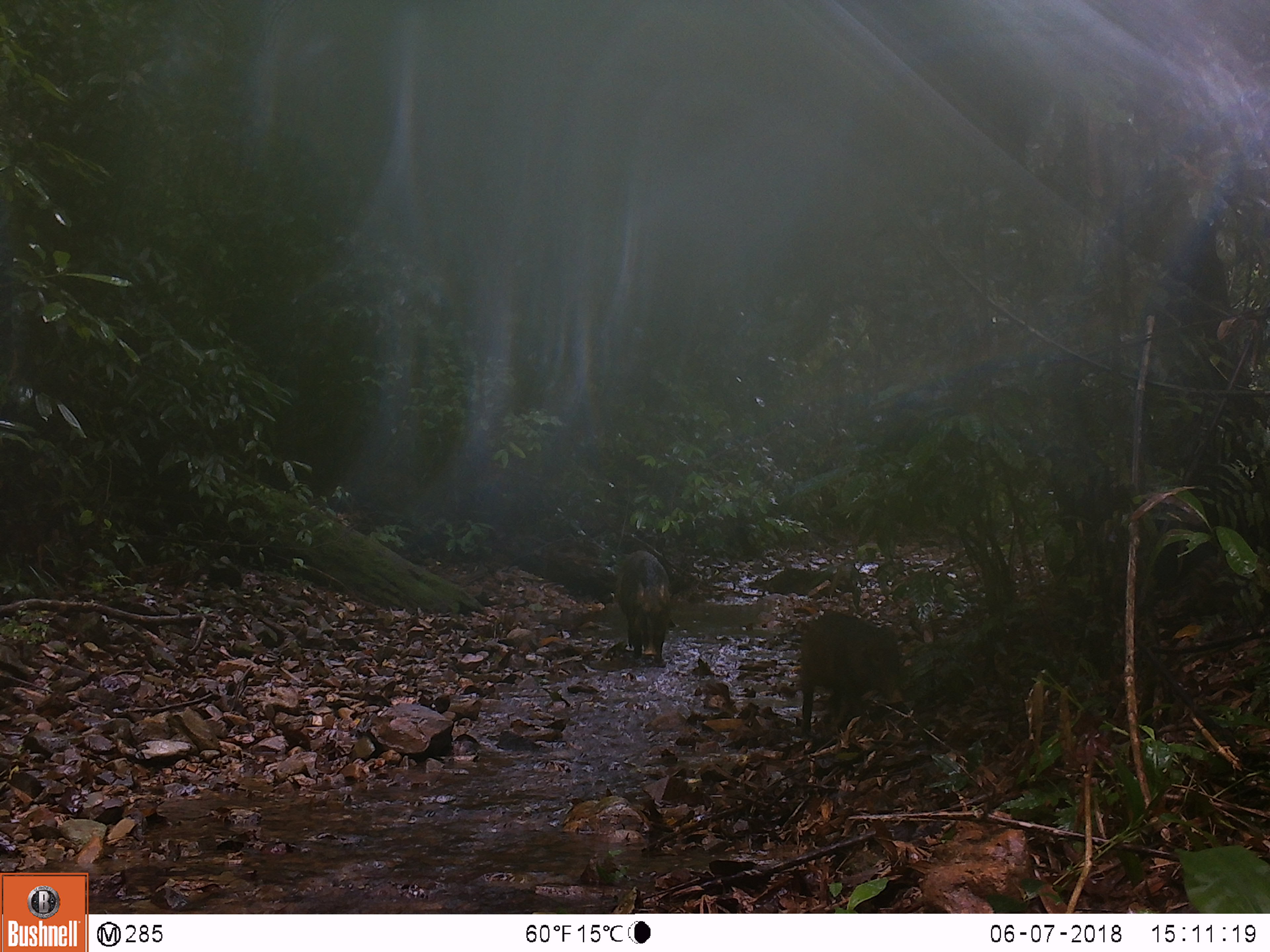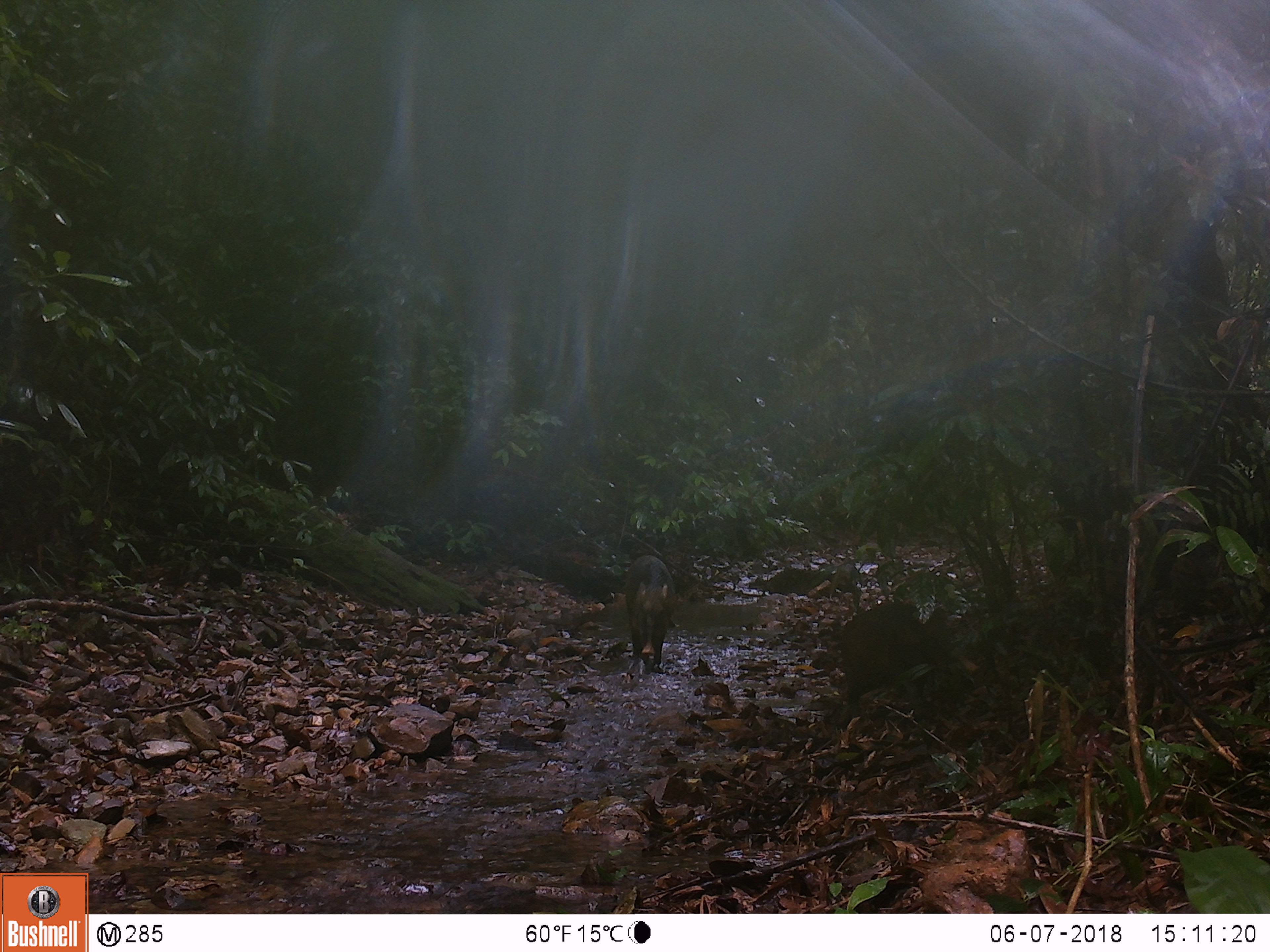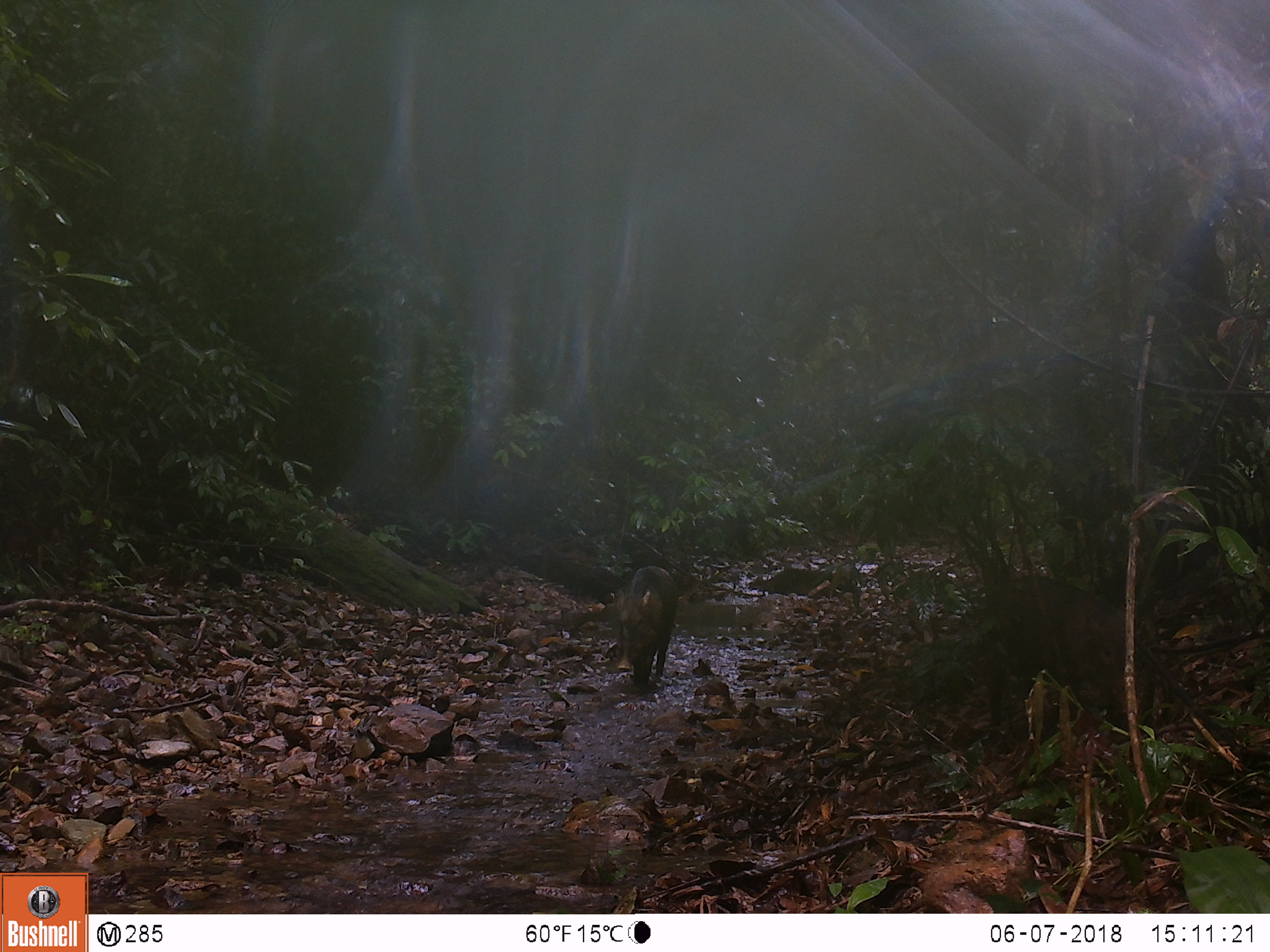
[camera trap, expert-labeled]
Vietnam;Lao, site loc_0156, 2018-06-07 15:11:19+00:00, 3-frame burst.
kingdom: Animalia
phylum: Chordata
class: Mammalia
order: Artiodactyla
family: Suidae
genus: Sus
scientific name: Sus scrofa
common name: eurasian wild pig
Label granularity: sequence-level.